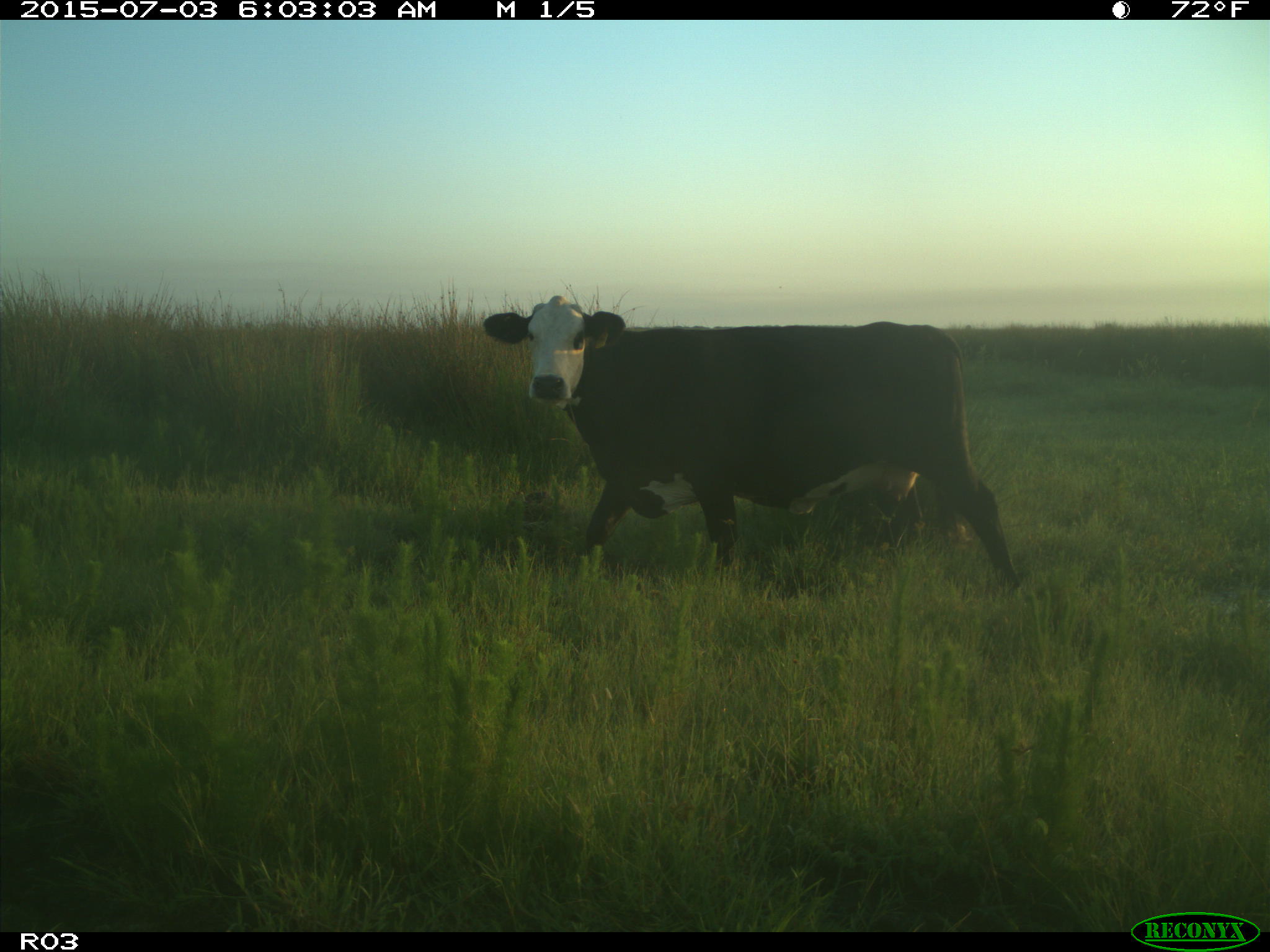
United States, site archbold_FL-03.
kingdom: Animalia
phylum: Chordata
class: Mammalia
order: Artiodactyla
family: Bovidae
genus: Bos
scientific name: Bos taurus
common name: domestic cow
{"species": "Bos taurus (domestic cow)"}